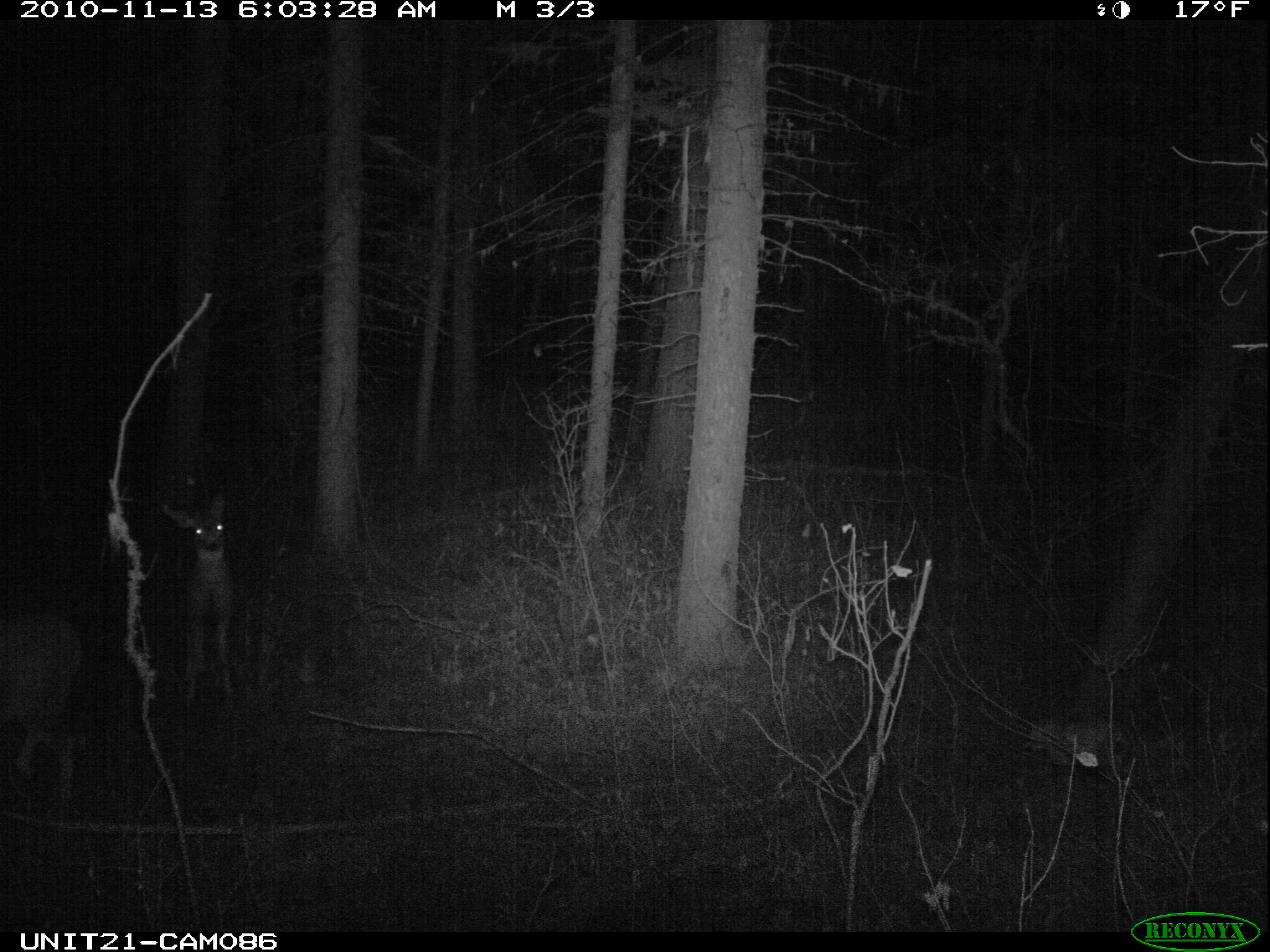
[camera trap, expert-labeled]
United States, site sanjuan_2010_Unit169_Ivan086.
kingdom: Animalia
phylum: Chordata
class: Mammalia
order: Artiodactyla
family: Cervidae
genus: Odocoileus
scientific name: Odocoileus hemionus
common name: mule deer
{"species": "Odocoileus hemionus (mule deer)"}